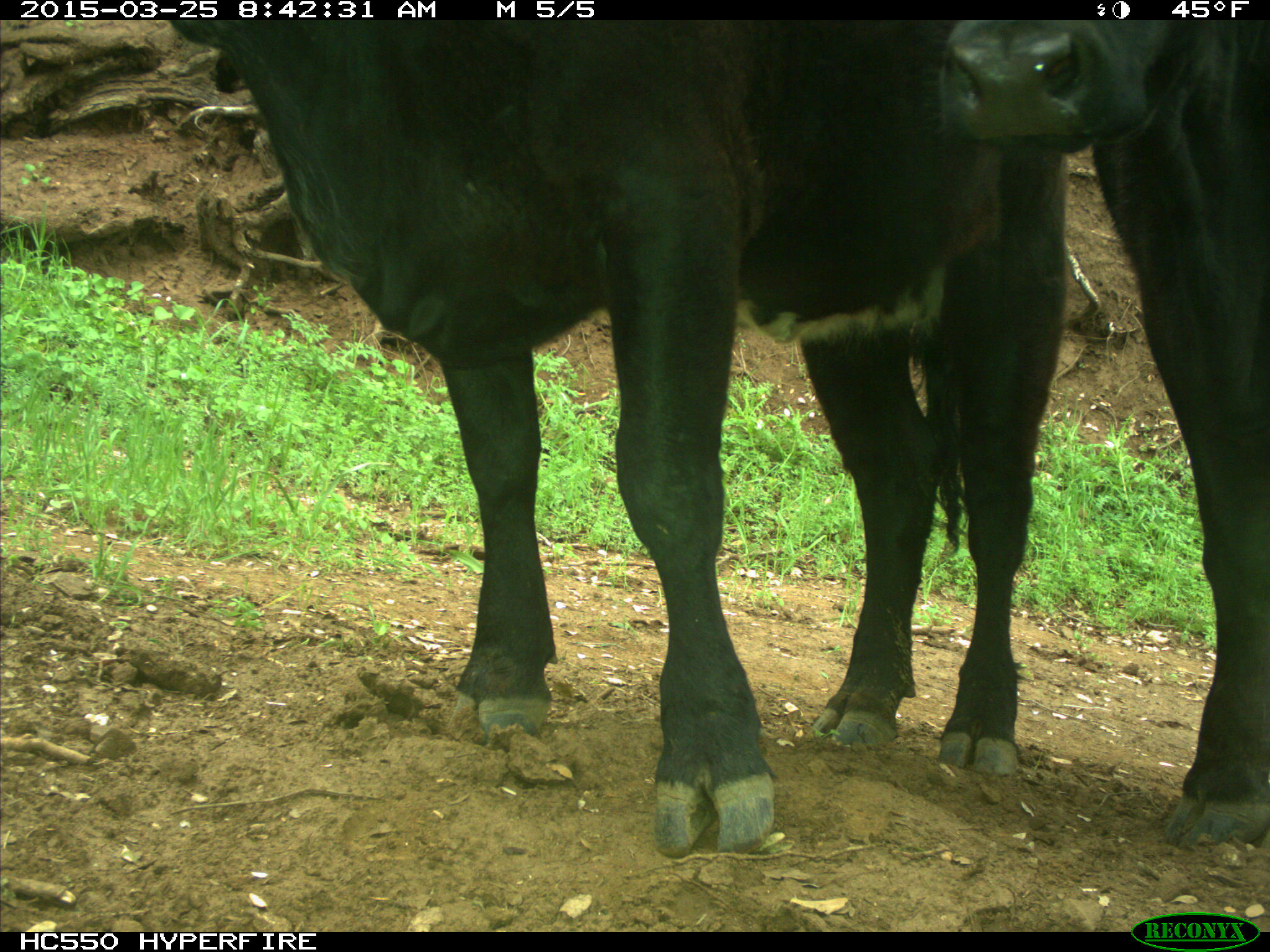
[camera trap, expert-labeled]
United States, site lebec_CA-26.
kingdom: Animalia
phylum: Chordata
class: Mammalia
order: Artiodactyla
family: Bovidae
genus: Bos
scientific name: Bos taurus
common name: domestic cow